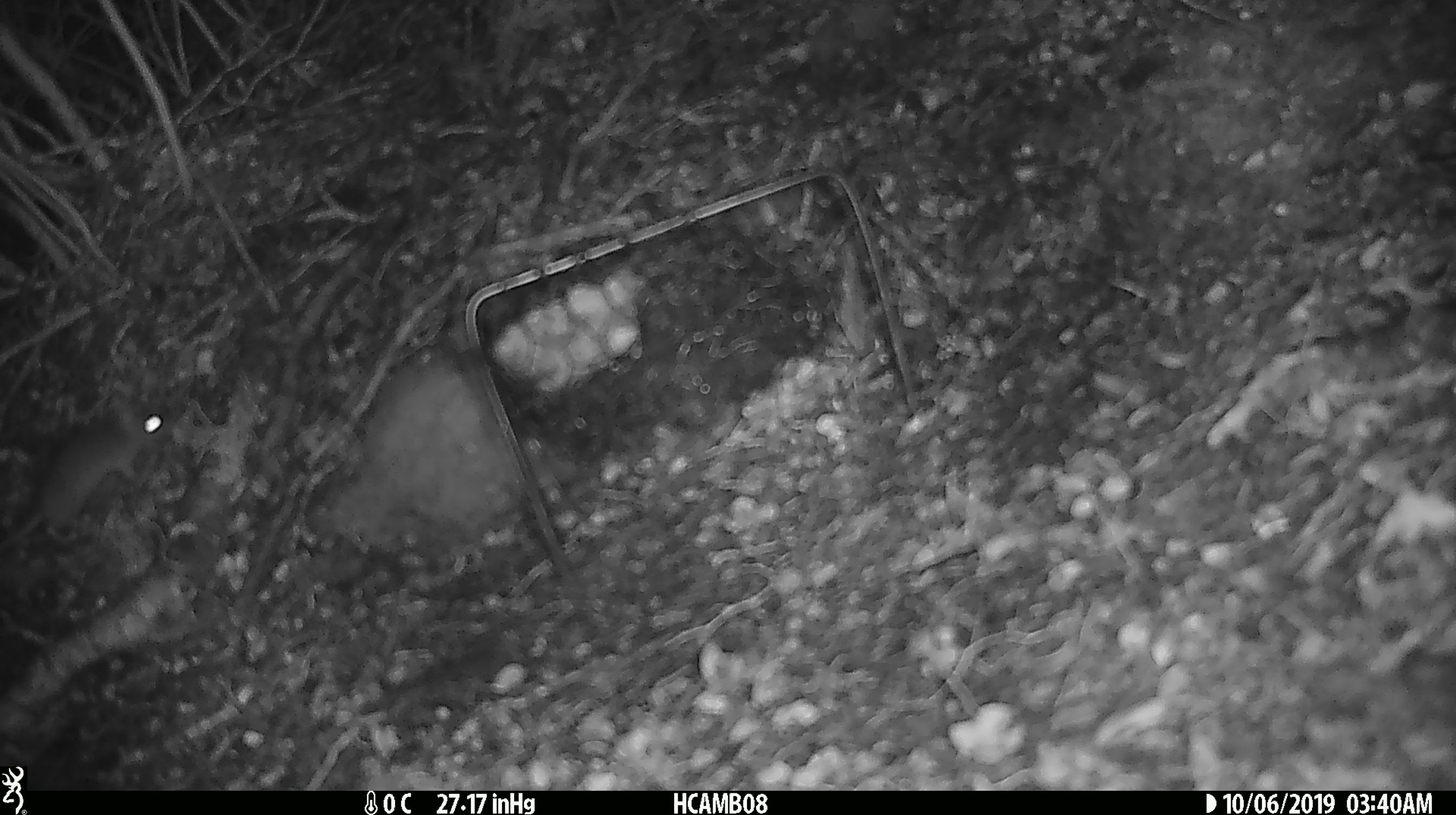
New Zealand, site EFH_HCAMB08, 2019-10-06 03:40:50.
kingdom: Animalia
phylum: Chordata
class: Mammalia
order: Rodentia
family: Muridae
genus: Mus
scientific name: Mus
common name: mouse